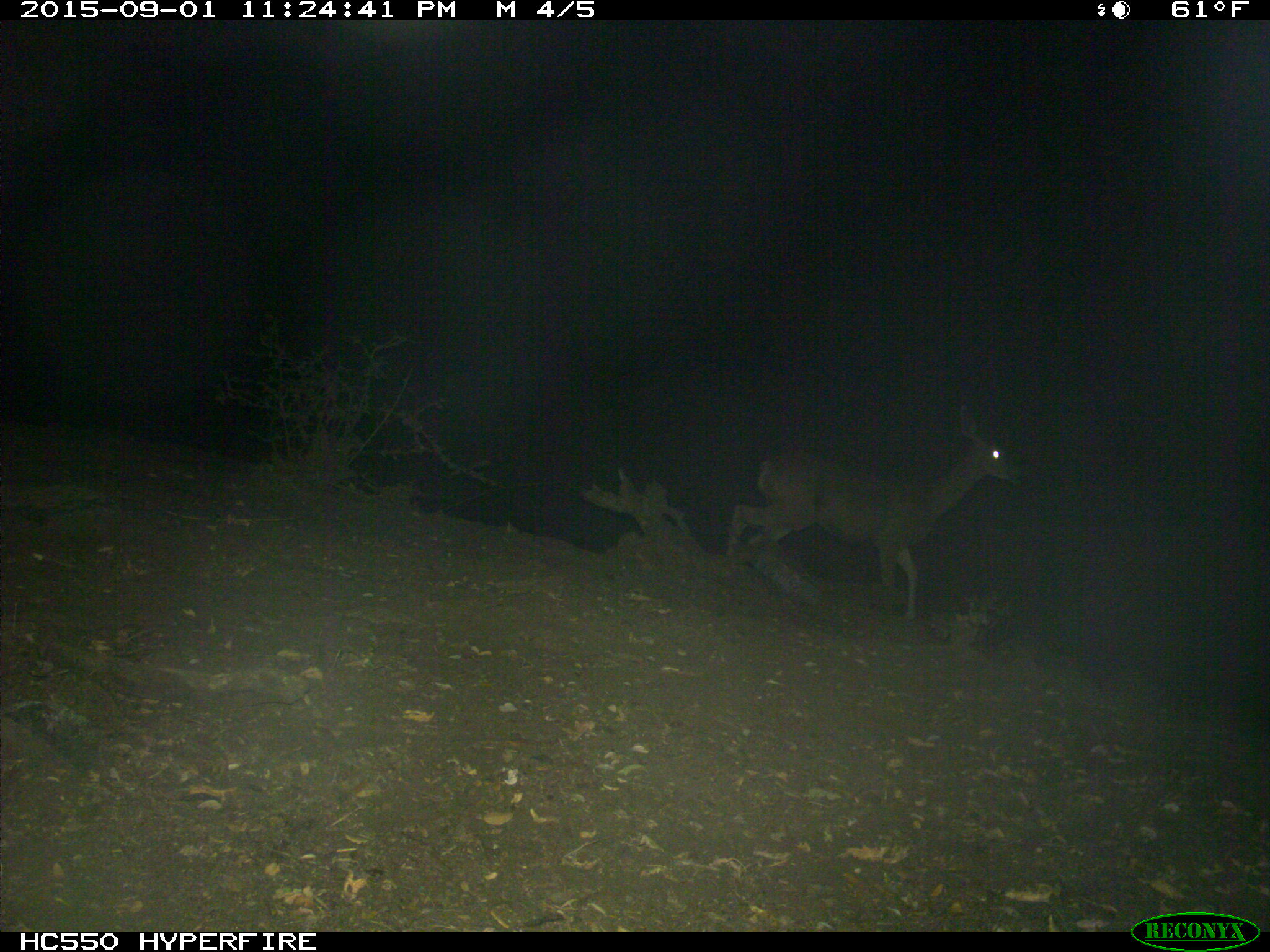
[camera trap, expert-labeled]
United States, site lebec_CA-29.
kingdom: Animalia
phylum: Chordata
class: Mammalia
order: Artiodactyla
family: Cervidae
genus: Odocoileus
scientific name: Odocoileus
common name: deer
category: unidentified deer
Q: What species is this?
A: Unidentified deer (deer) (Odocoileus).